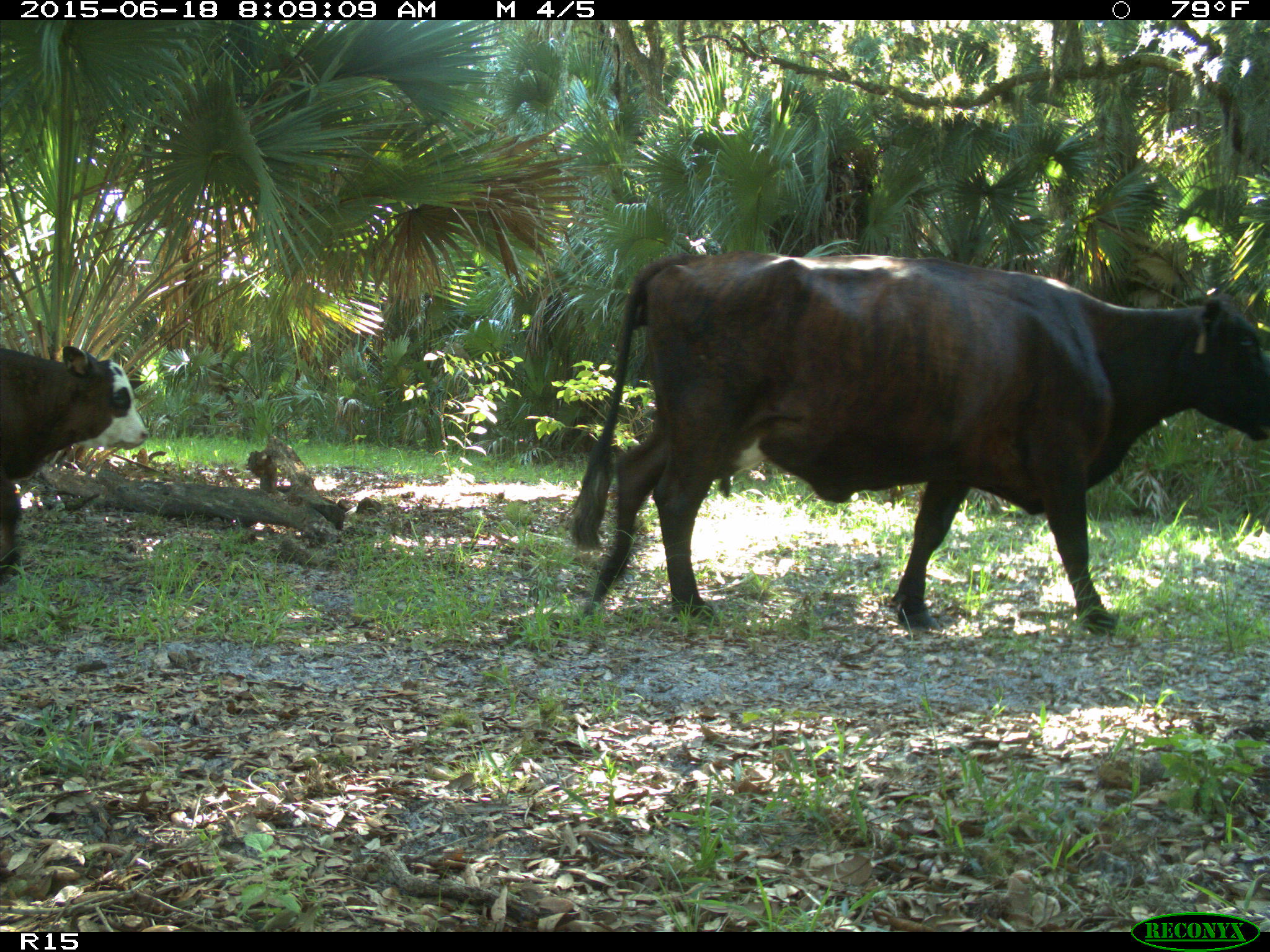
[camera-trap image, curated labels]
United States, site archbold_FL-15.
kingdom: Animalia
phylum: Chordata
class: Mammalia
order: Artiodactyla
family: Bovidae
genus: Bos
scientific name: Bos taurus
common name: domestic cow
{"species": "Bos taurus (domestic cow)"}